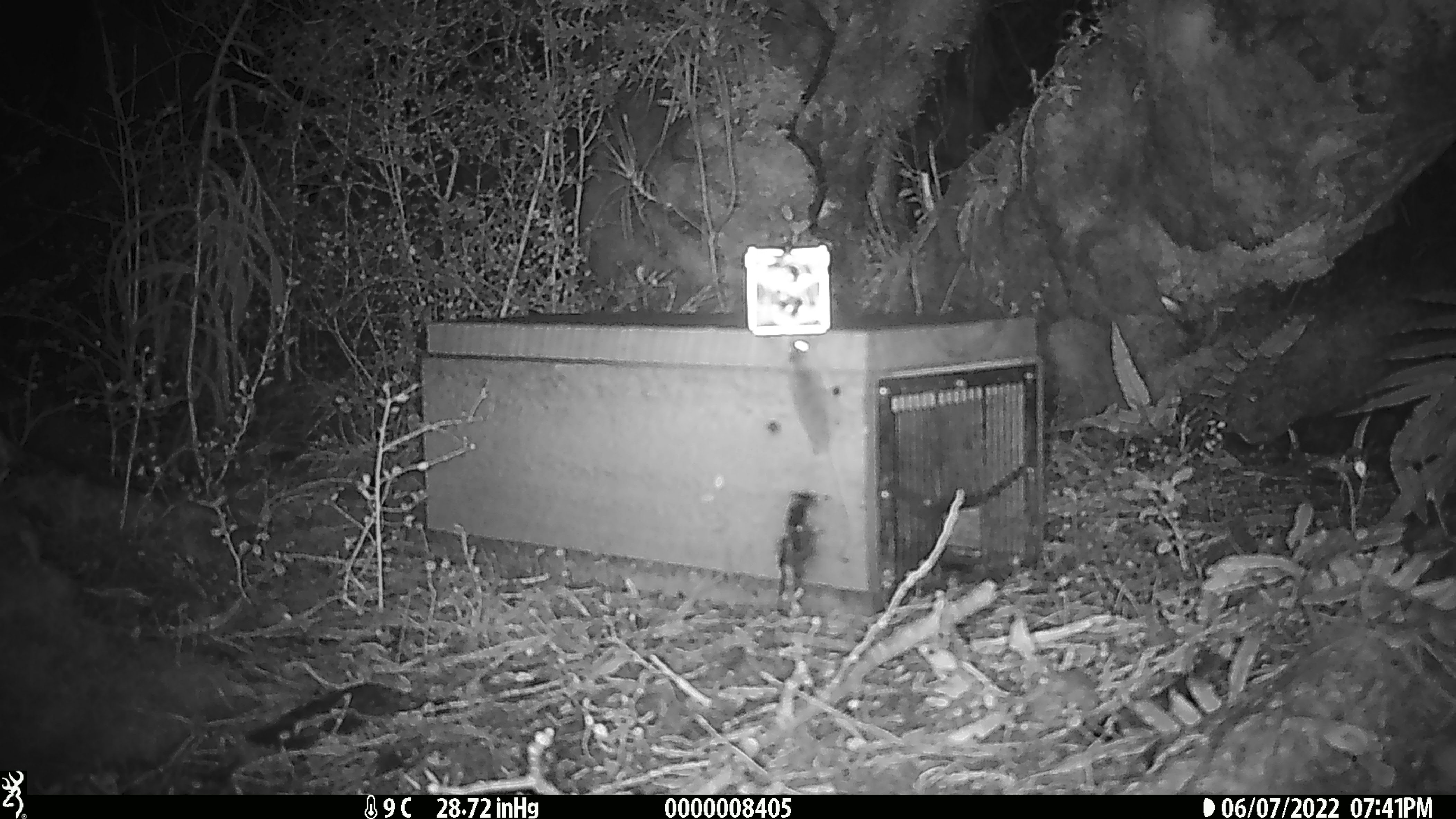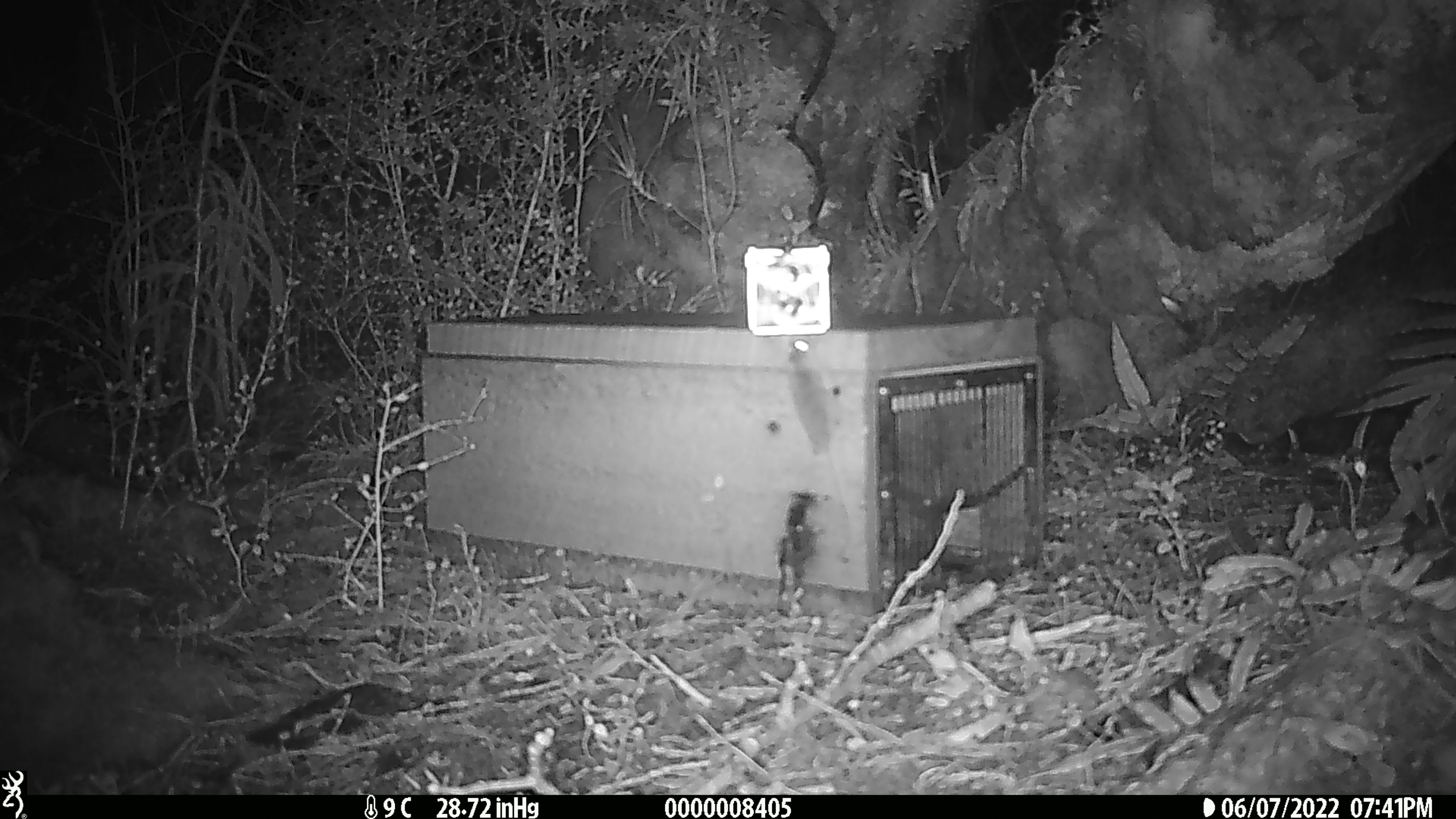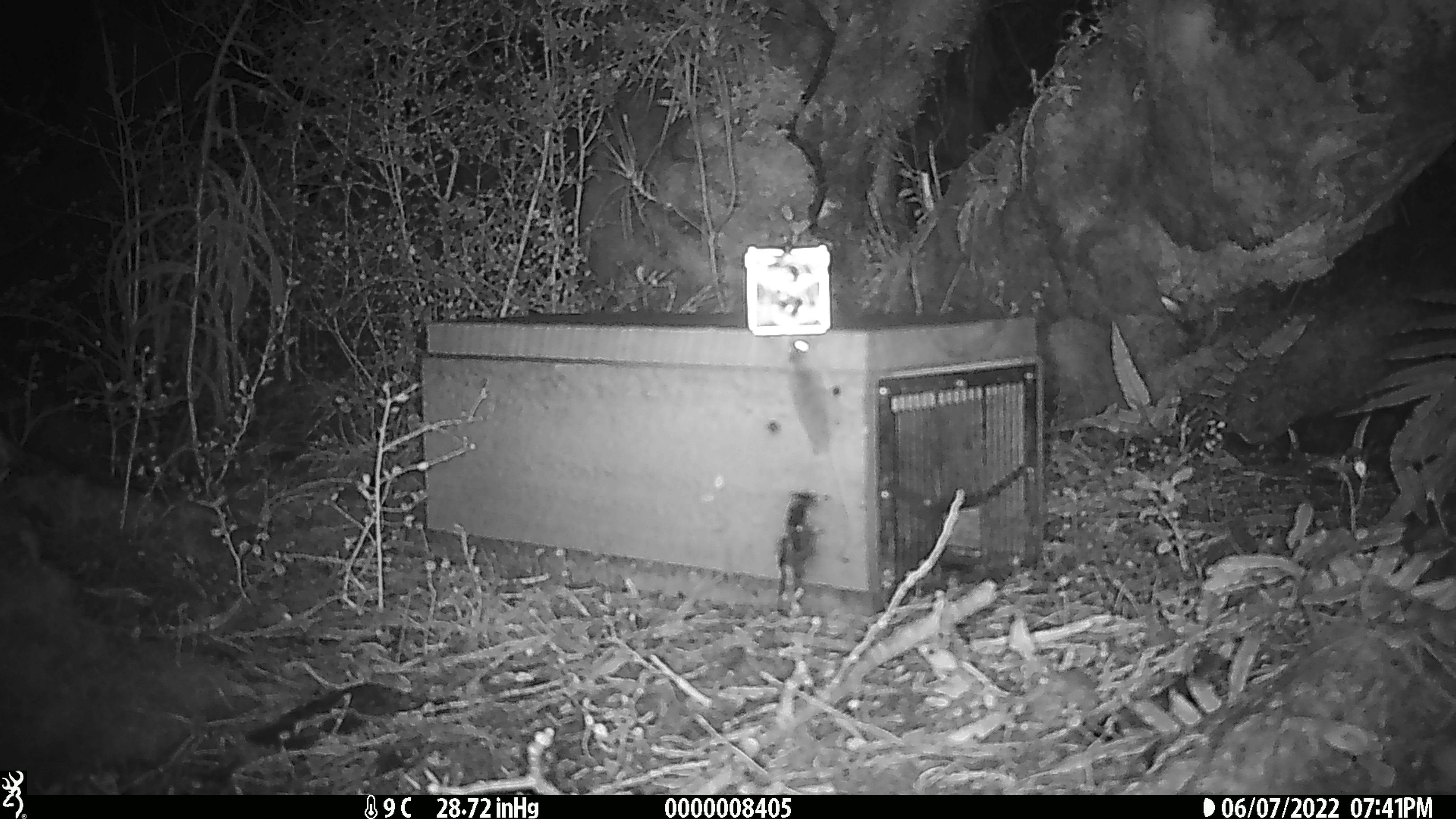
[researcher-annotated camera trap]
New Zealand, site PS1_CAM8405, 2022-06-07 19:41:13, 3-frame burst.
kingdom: Animalia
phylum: Chordata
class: Mammalia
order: Rodentia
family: Muridae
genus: Mus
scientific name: Mus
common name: mouse